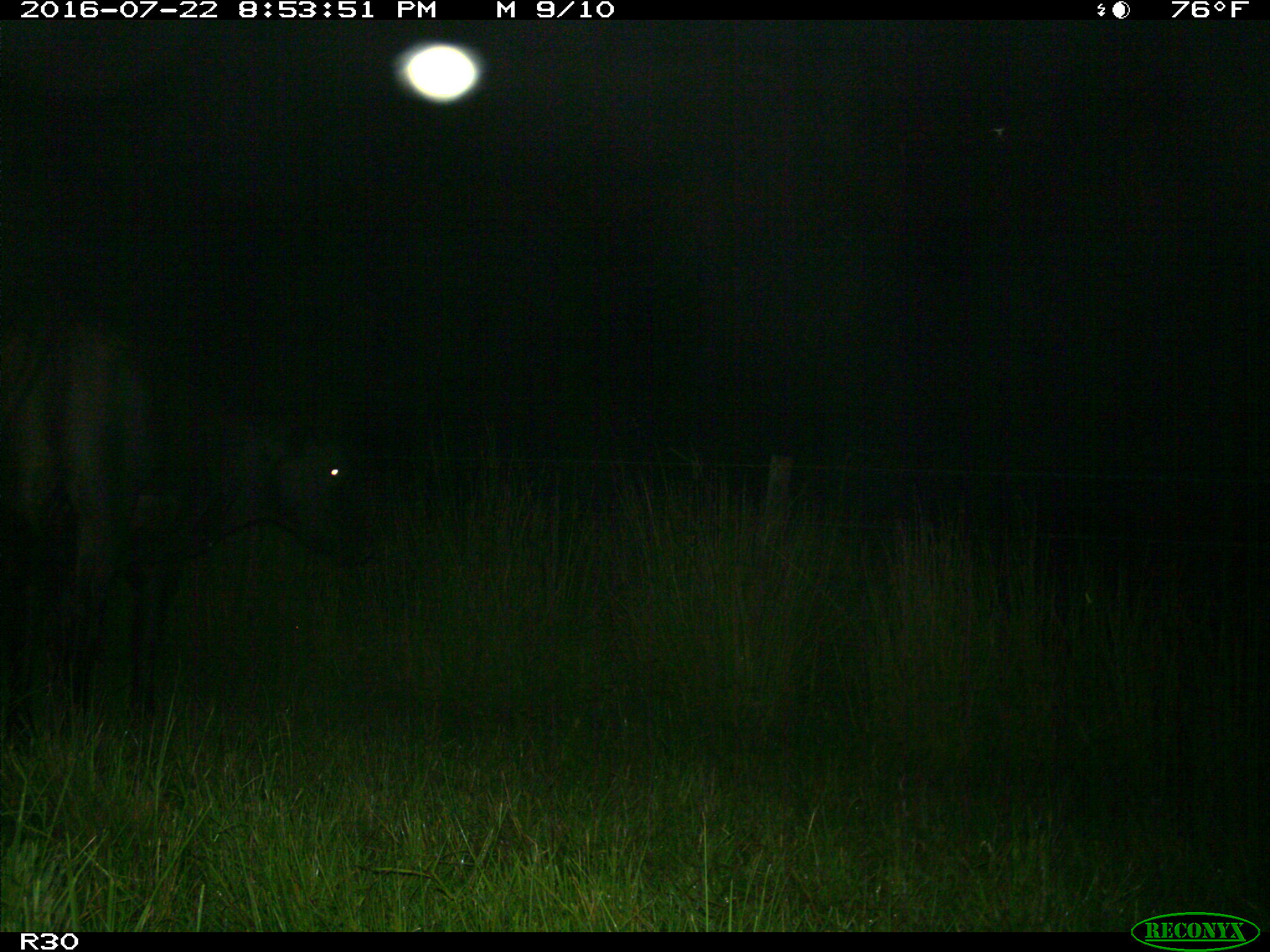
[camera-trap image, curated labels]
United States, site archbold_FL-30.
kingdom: Animalia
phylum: Chordata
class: Mammalia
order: Artiodactyla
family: Bovidae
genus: Bos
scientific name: Bos taurus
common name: domestic cow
Bos taurus (domestic cow).